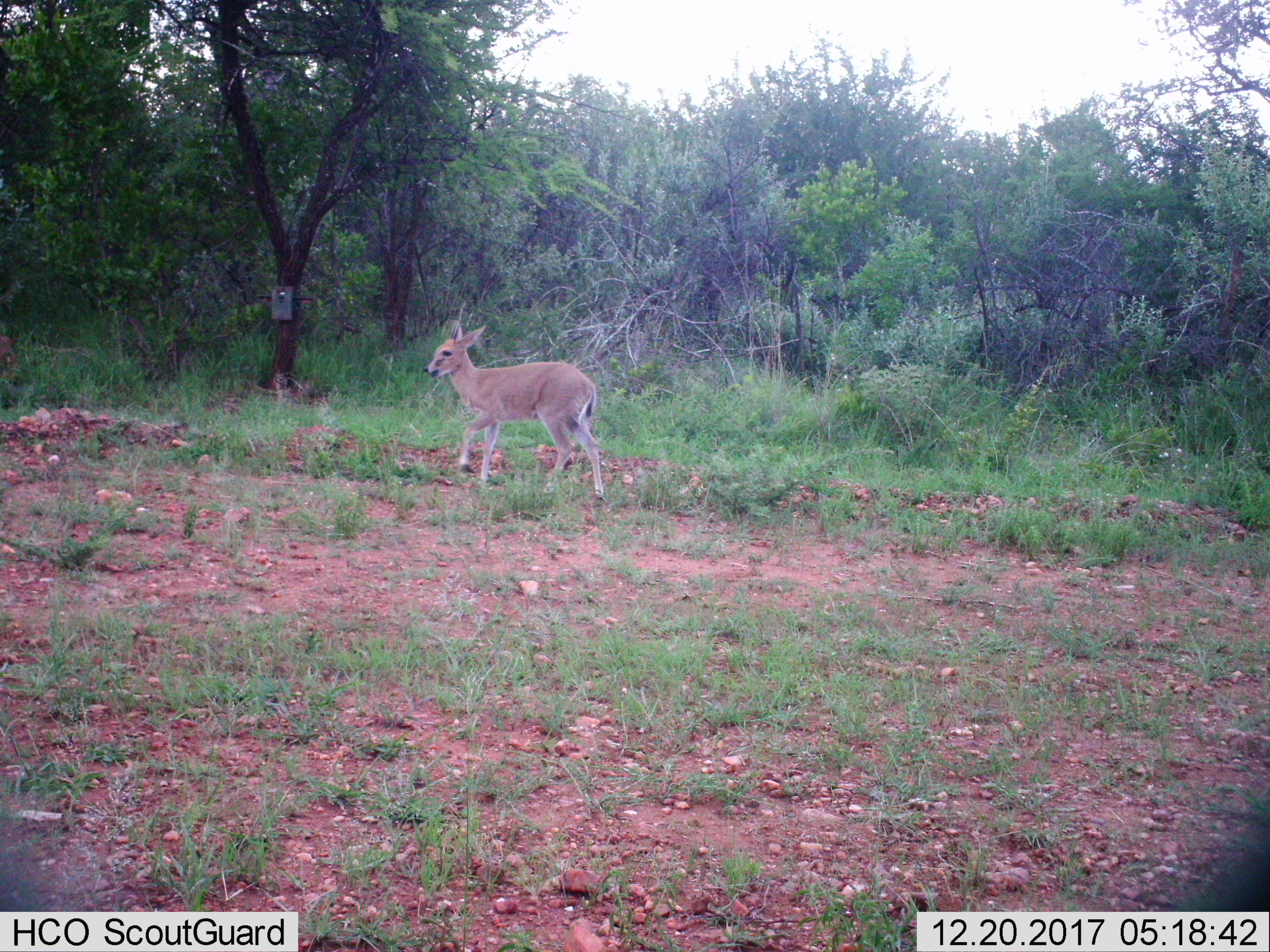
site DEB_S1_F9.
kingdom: Animalia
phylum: Chordata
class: Mammalia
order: Artiodactyla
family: Bovidae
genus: Sylvicapra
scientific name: Sylvicapra grimmia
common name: common duiker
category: duikercommongrey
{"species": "duikercommongrey (common duiker) (Sylvicapra grimmia)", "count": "1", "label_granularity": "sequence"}